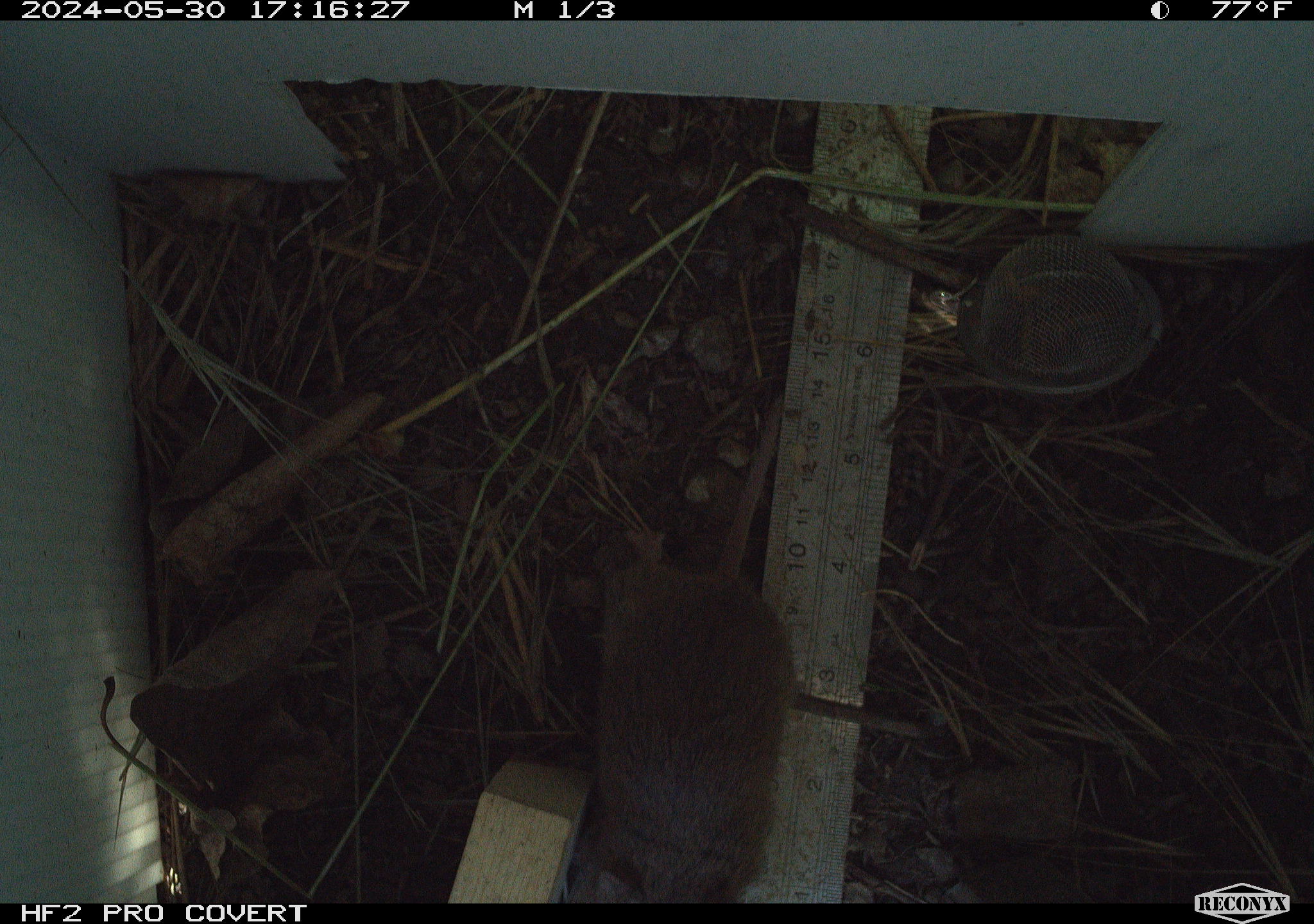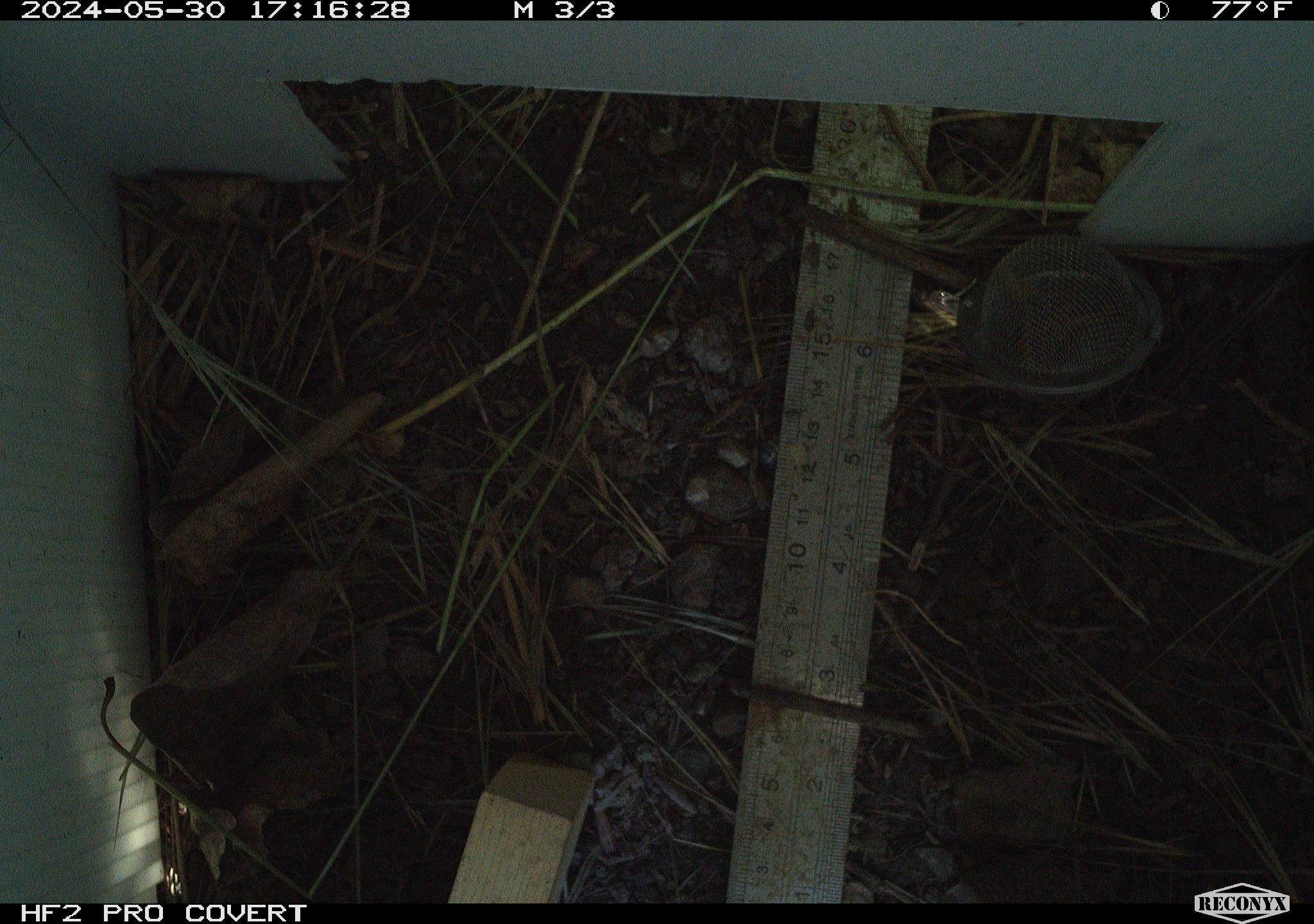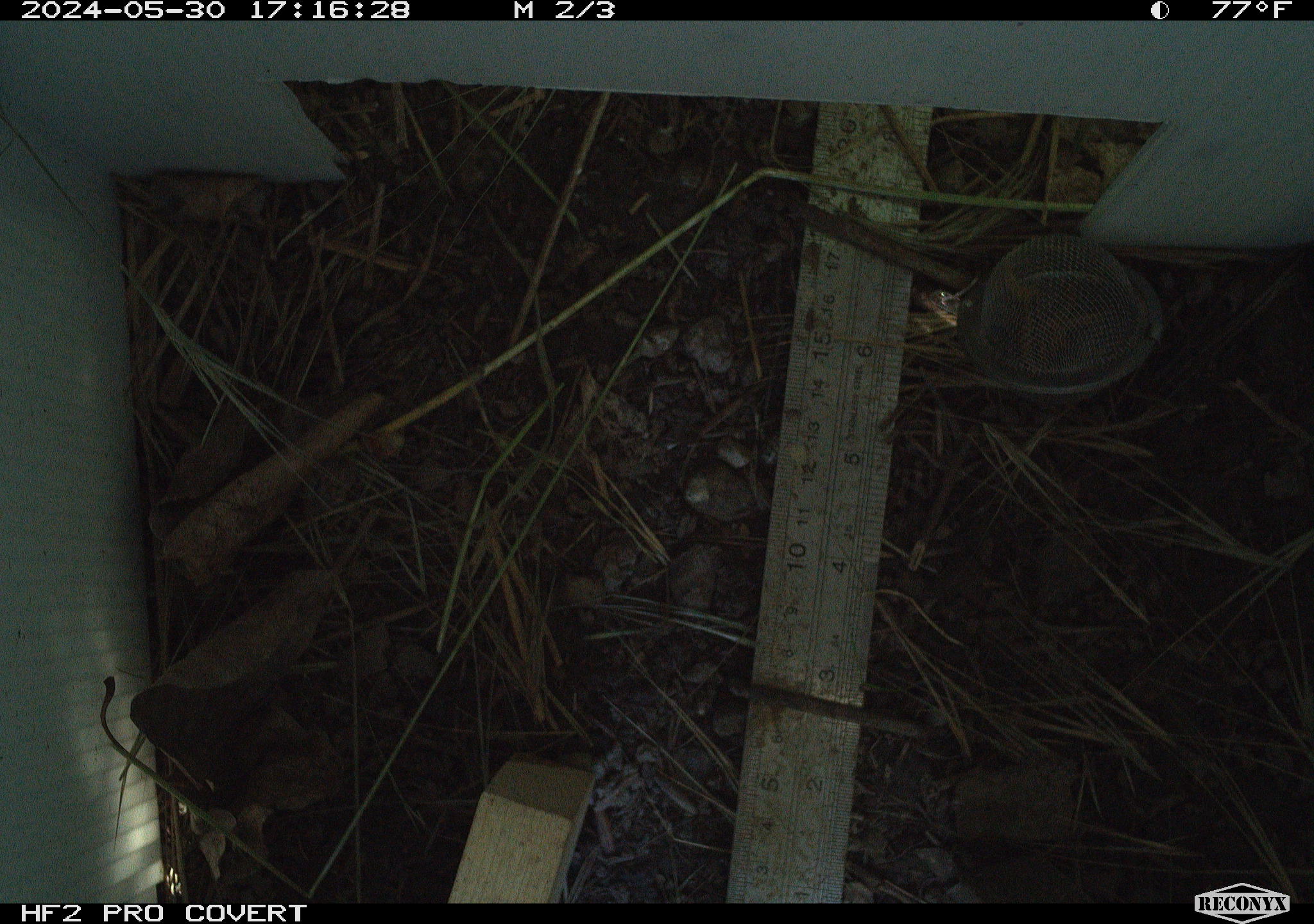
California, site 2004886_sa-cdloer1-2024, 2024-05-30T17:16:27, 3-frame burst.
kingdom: Animalia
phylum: Chordata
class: Mammalia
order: Rodentia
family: Cricetidae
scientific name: Arvicolinae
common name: voles, lemmings, and muskrats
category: arvicolinae subfamily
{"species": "arvicolinae subfamily (voles, lemmings, and muskrats) (Arvicolinae)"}